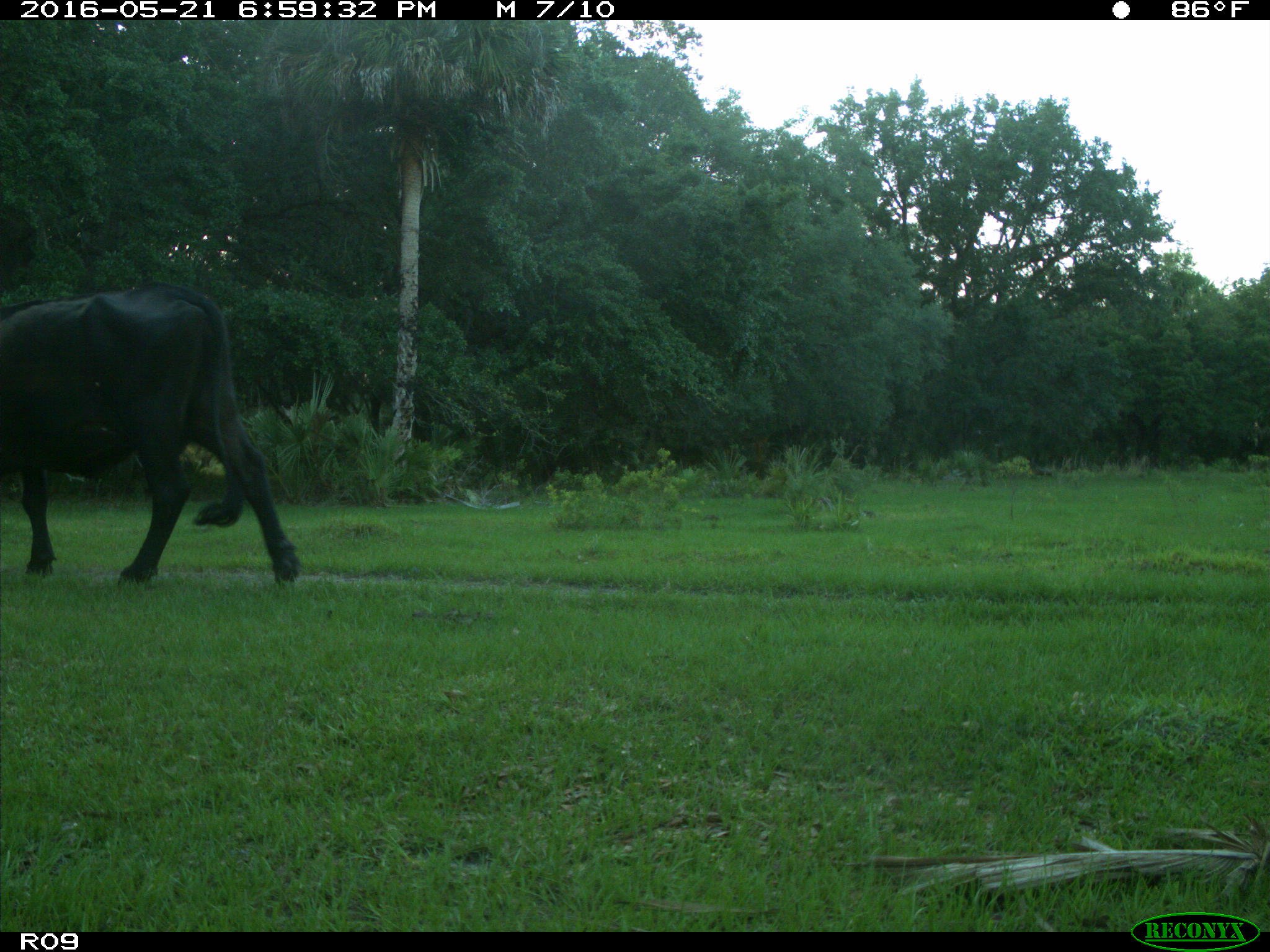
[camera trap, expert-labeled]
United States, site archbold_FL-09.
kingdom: Animalia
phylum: Chordata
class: Mammalia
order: Artiodactyla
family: Bovidae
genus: Bos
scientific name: Bos taurus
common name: domestic cow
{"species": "Bos taurus (domestic cow)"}